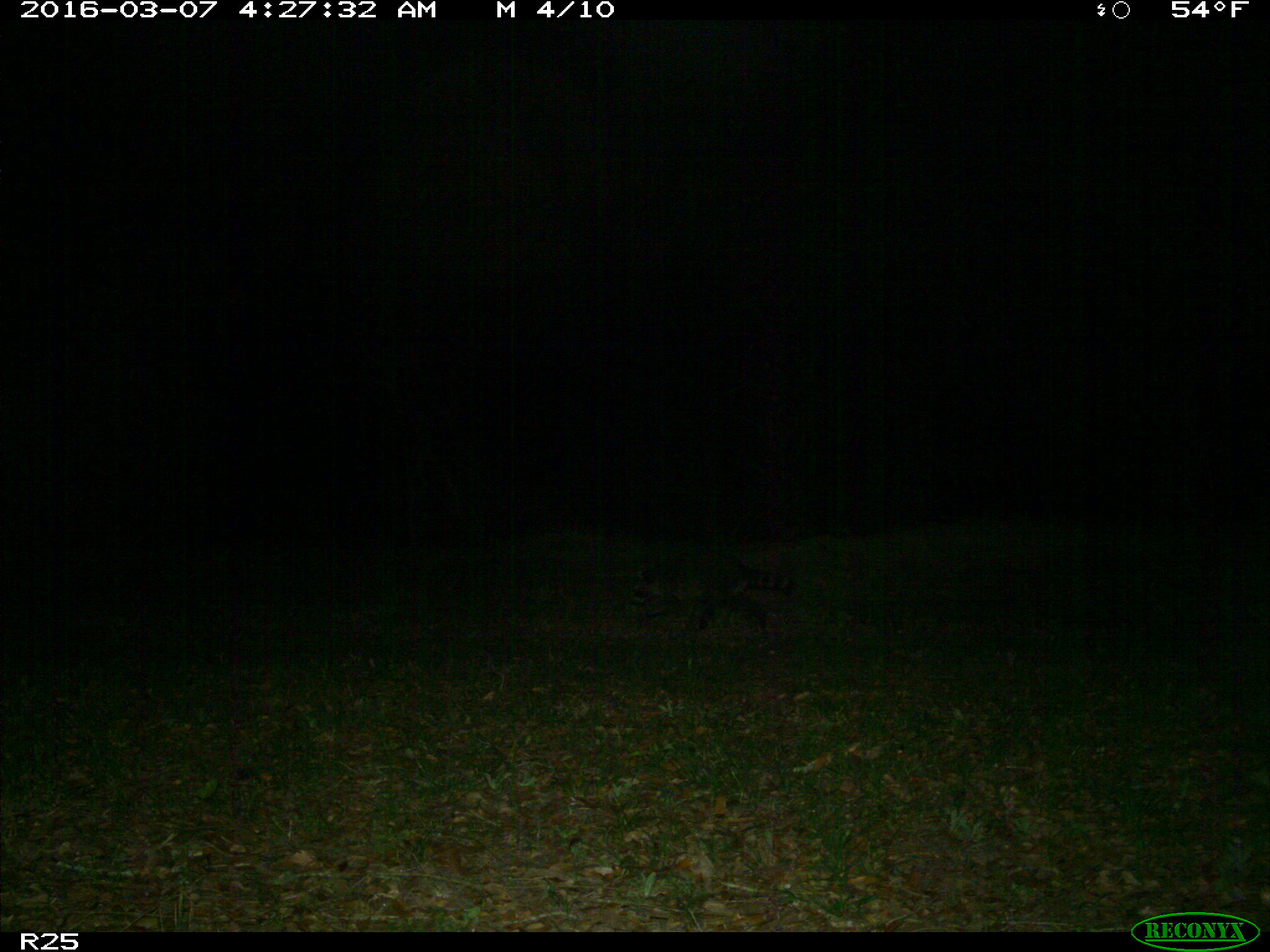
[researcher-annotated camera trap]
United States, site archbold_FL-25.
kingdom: Animalia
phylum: Chordata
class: Mammalia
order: Carnivora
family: Procyonidae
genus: Procyon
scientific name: Procyon lotor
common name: common raccoon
Procyon lotor (common raccoon).